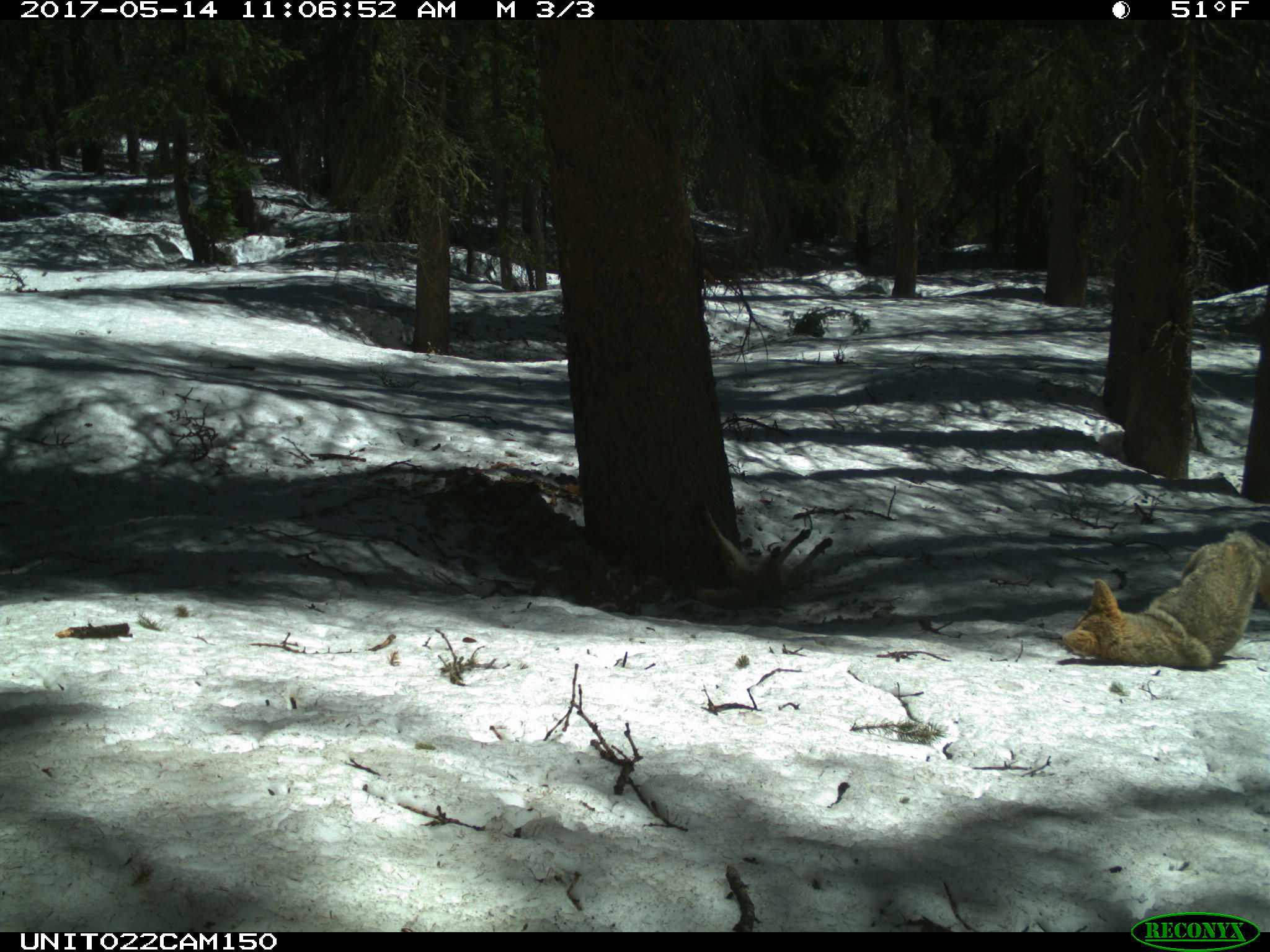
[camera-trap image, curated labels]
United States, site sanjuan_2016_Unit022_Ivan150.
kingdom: Animalia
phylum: Chordata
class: Mammalia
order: Carnivora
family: Canidae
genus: Canis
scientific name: Canis latrans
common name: coyote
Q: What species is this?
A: Canis latrans (coyote).